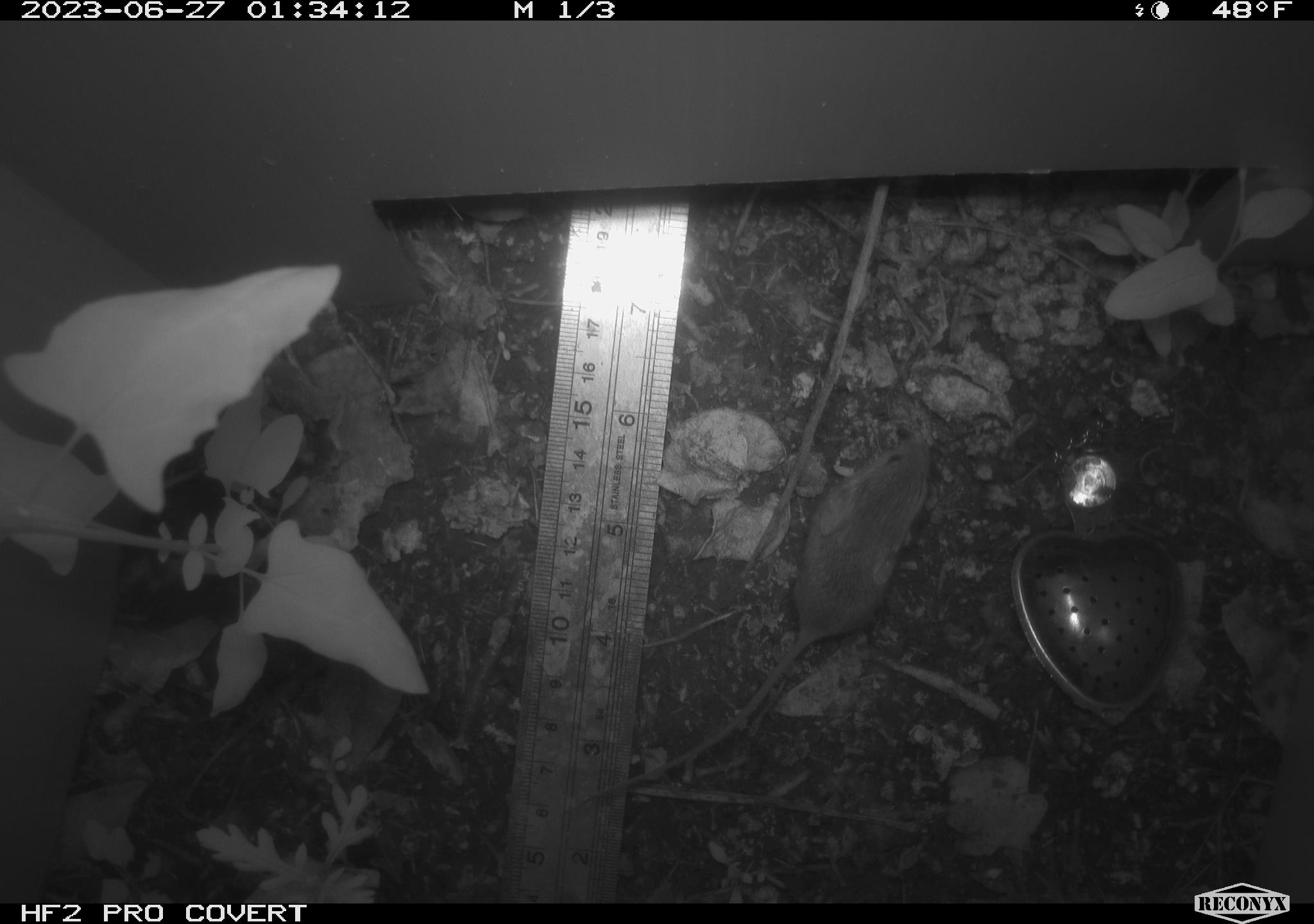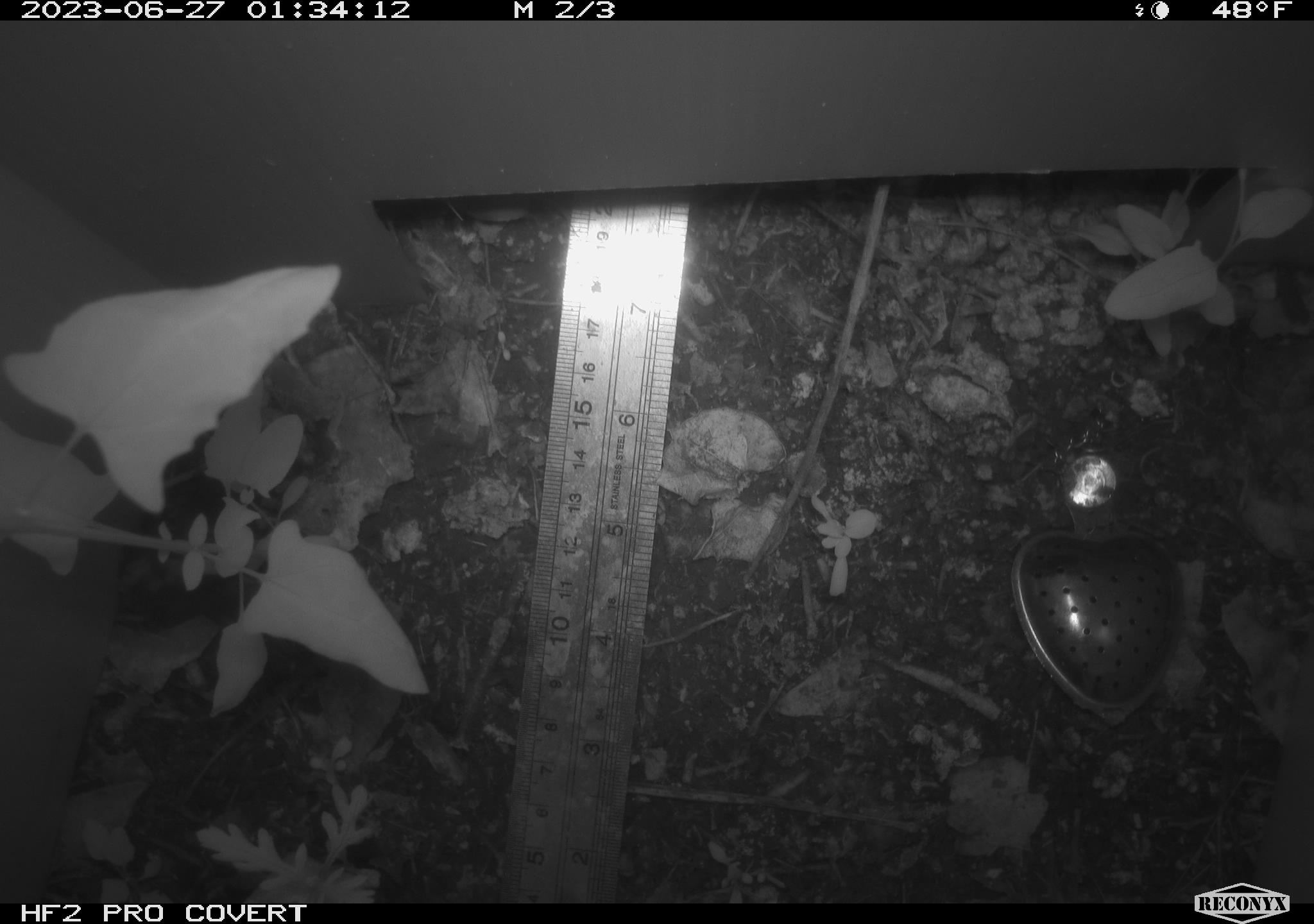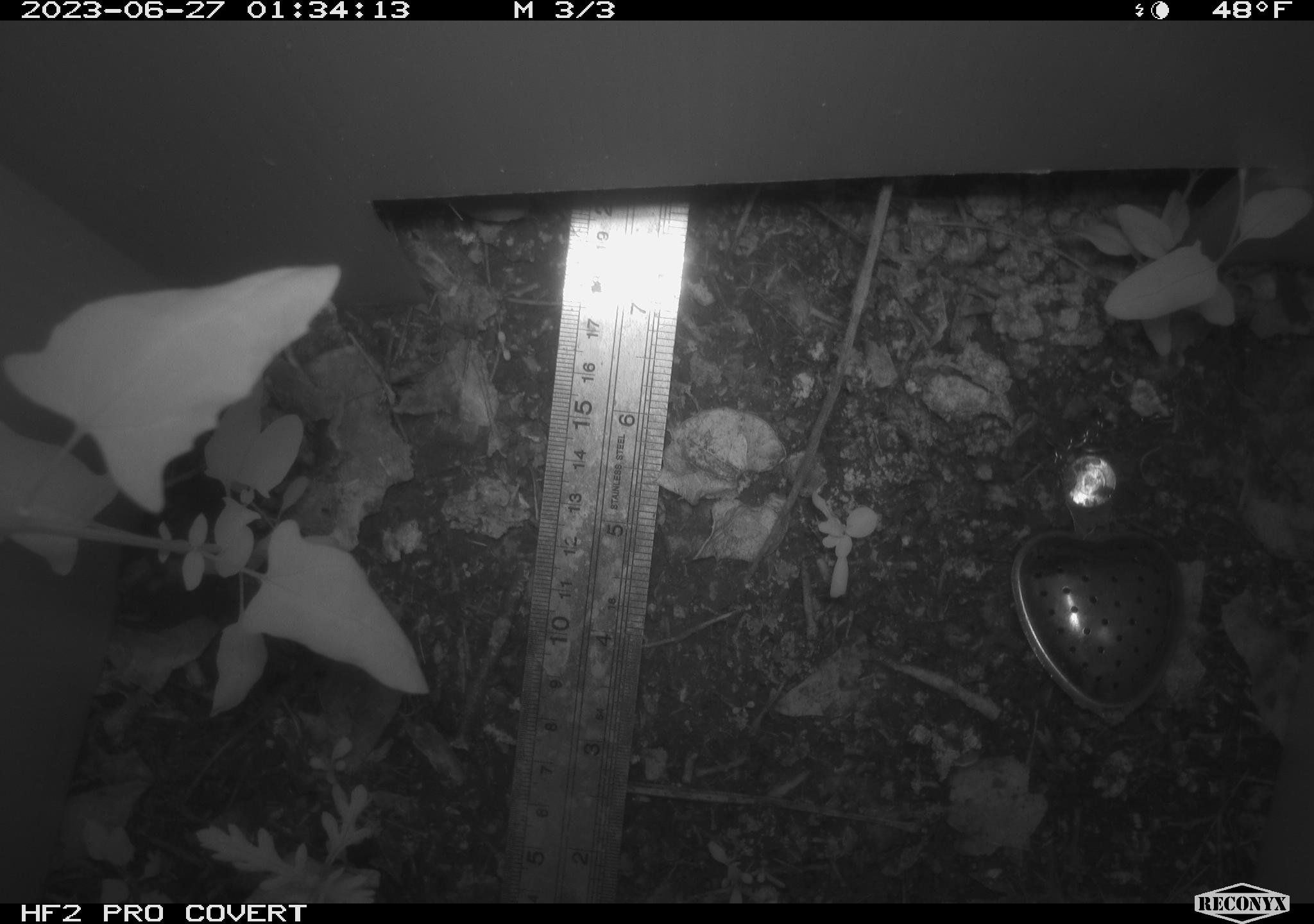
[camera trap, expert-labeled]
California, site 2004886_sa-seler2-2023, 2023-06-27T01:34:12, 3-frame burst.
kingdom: Animalia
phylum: Chordata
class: Mammalia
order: Rodentia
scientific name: Rodentia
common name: mouse species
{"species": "mouse species (Rodentia)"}